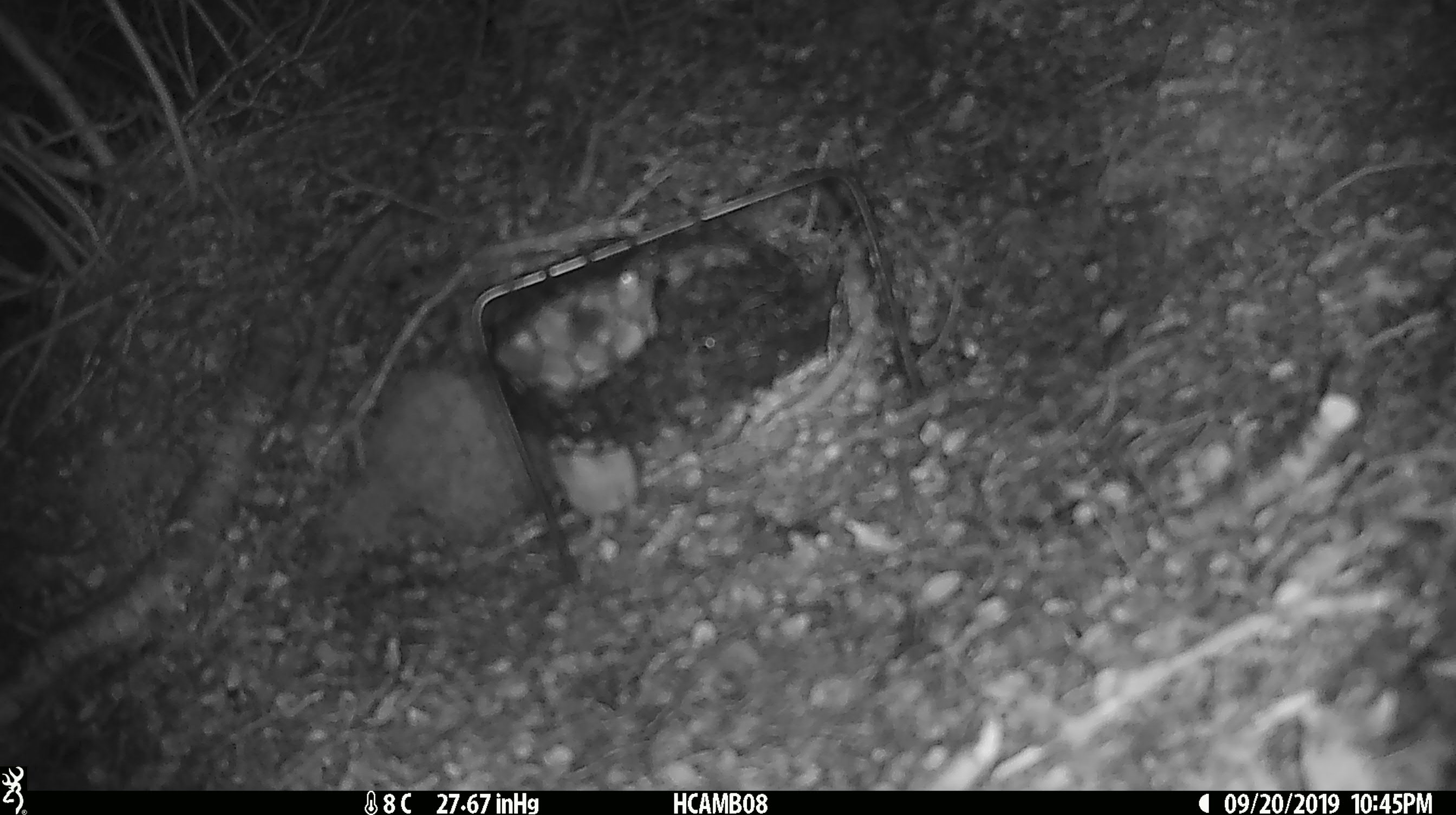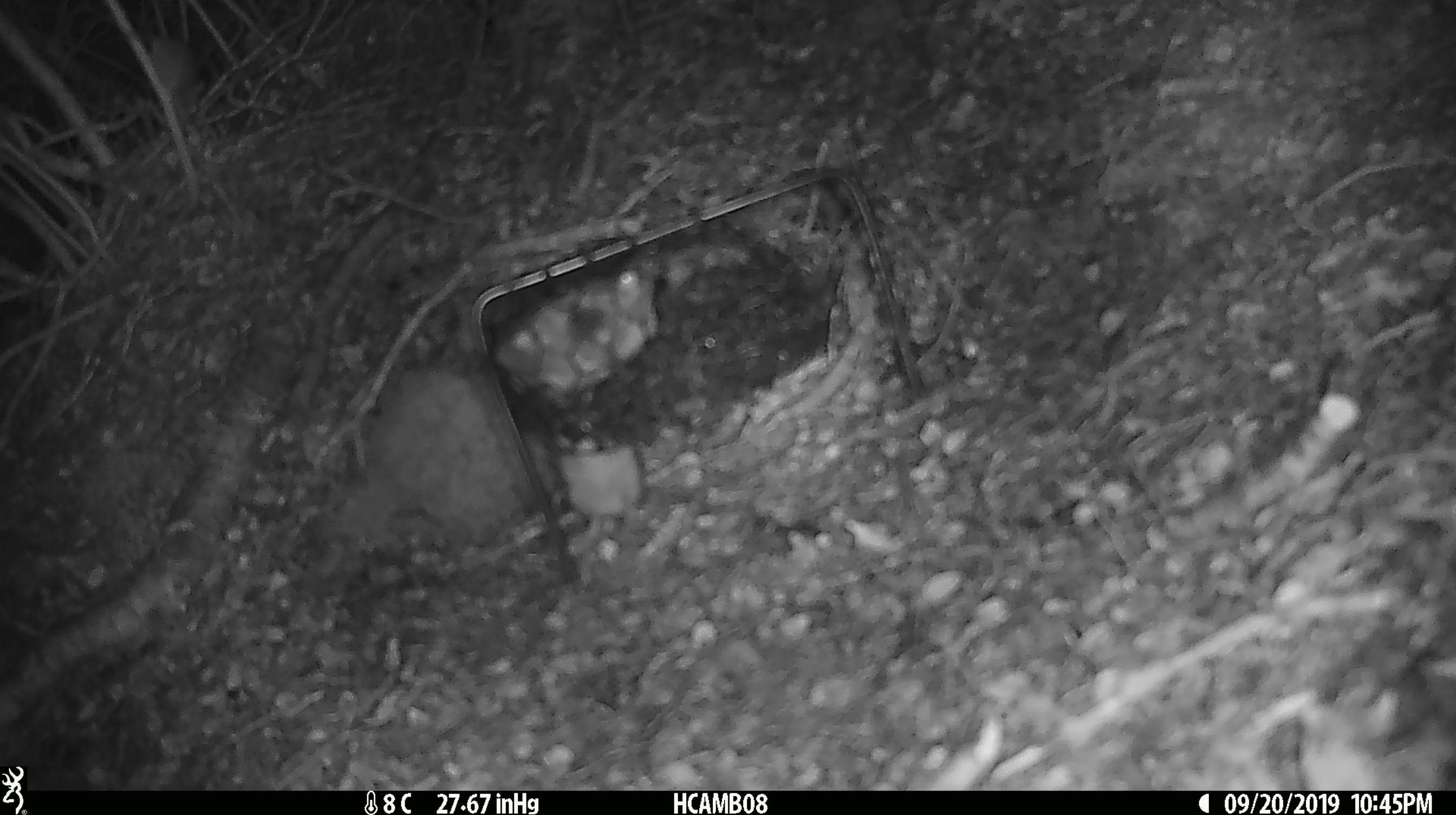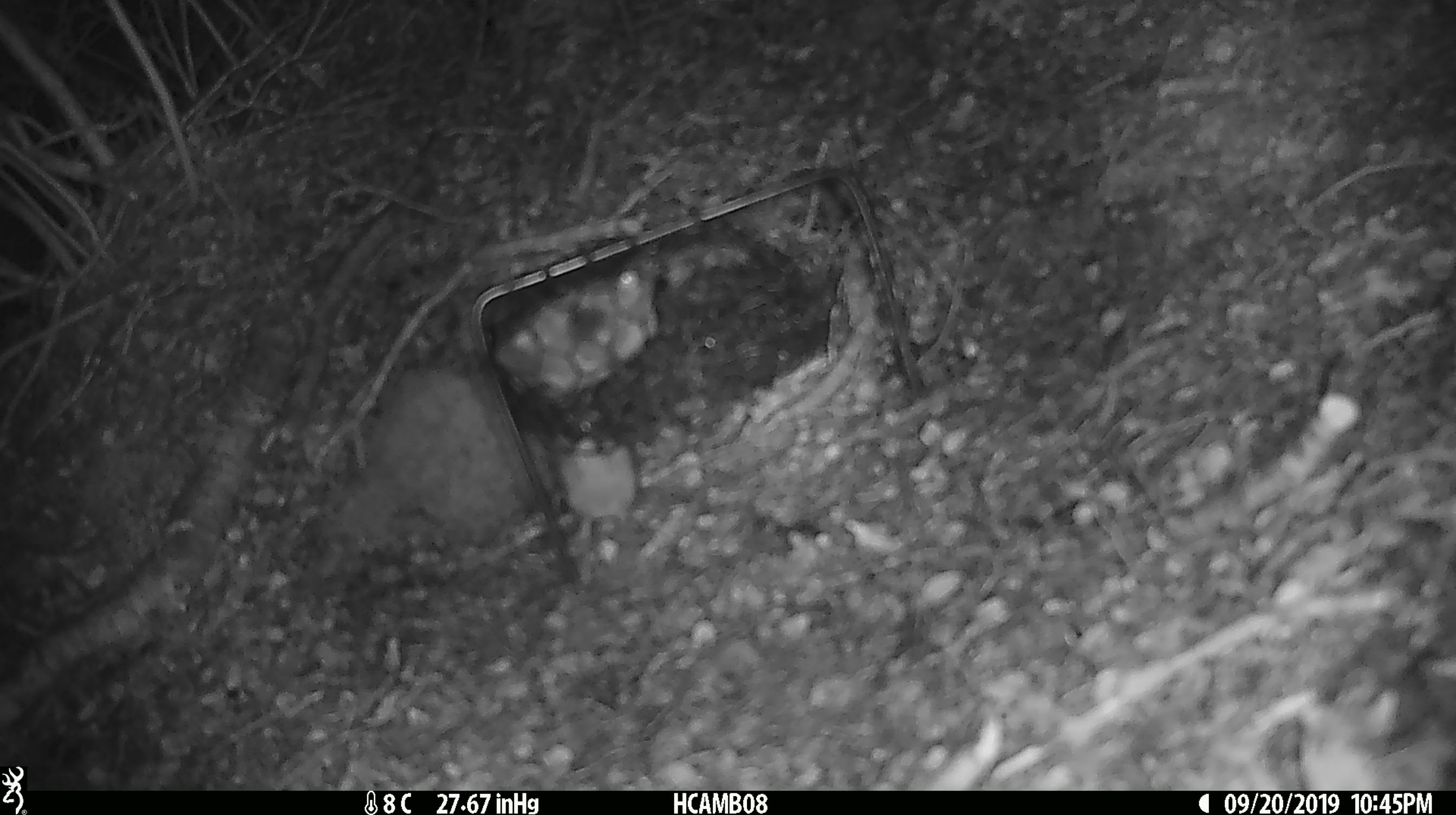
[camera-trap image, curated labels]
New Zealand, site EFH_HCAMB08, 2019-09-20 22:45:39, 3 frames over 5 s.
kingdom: Animalia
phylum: Chordata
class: Mammalia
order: Rodentia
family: Muridae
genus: Mus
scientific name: Mus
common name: mouse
Mouse (Mus).